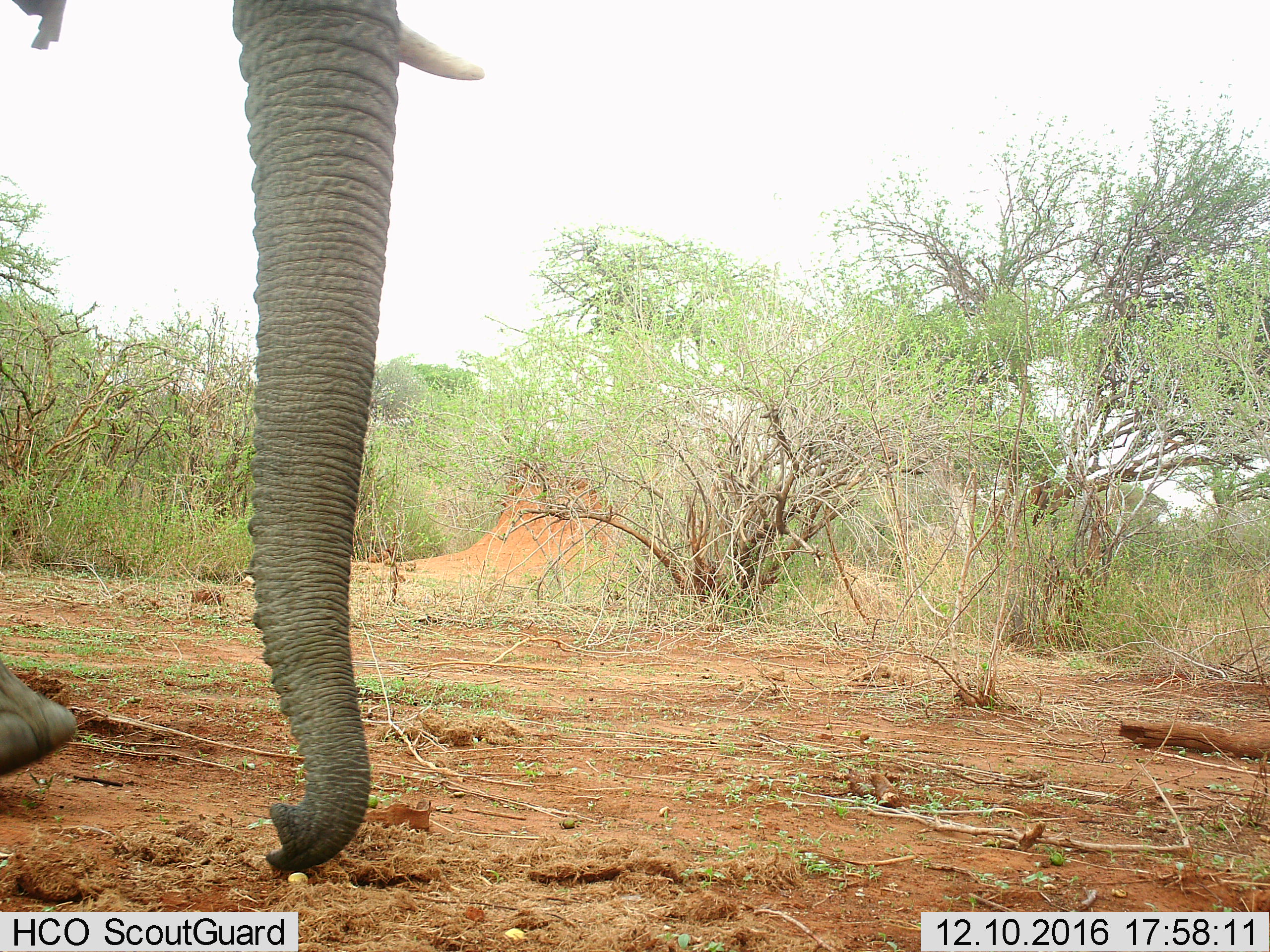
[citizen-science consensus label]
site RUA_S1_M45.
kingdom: Animalia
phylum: Chordata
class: Mammalia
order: Proboscidea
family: Elephantidae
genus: Loxodonta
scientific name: Loxodonta africana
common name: african bush elephant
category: elephant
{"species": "elephant (african bush elephant) (Loxodonta africana)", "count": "1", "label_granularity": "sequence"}